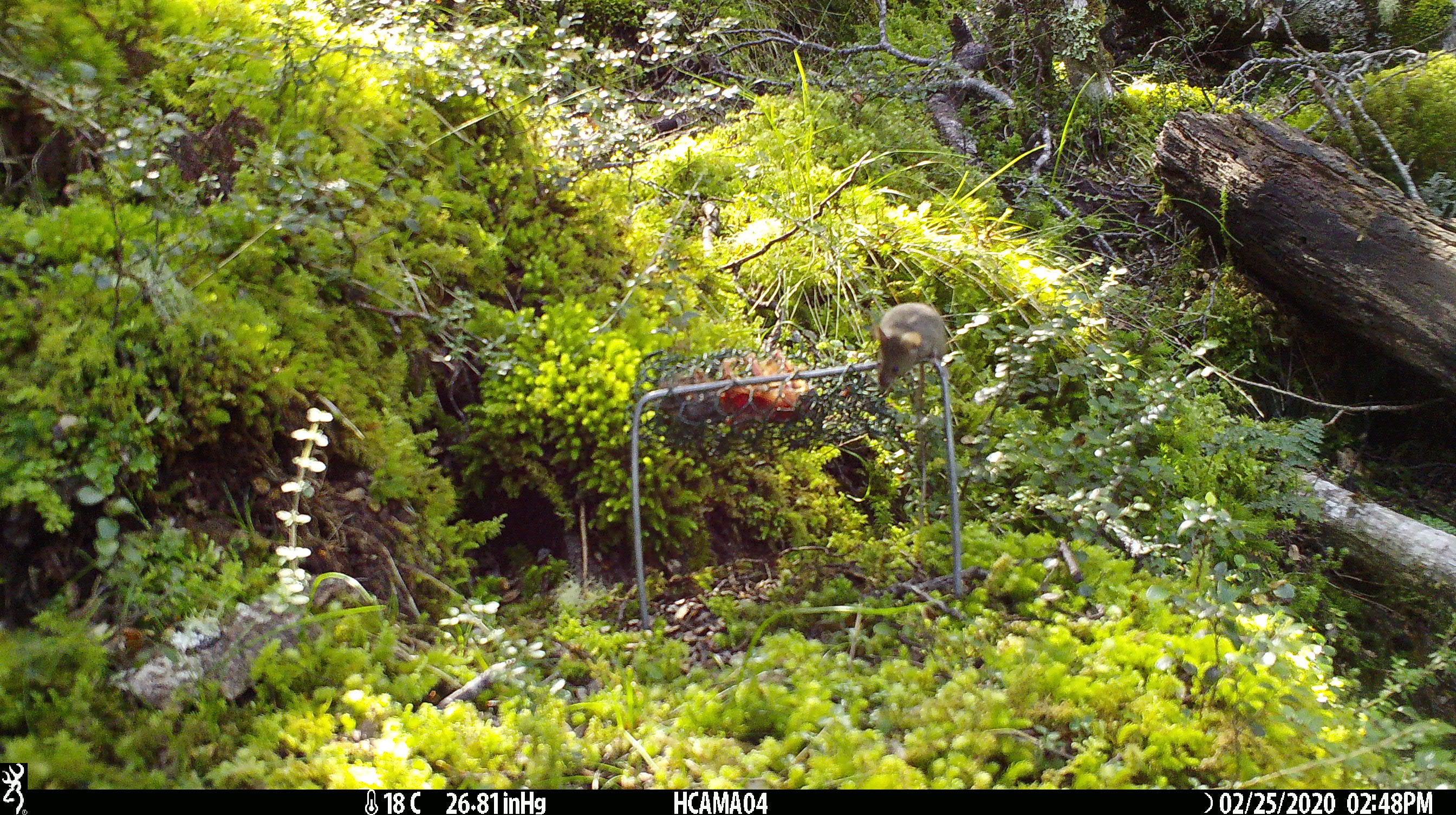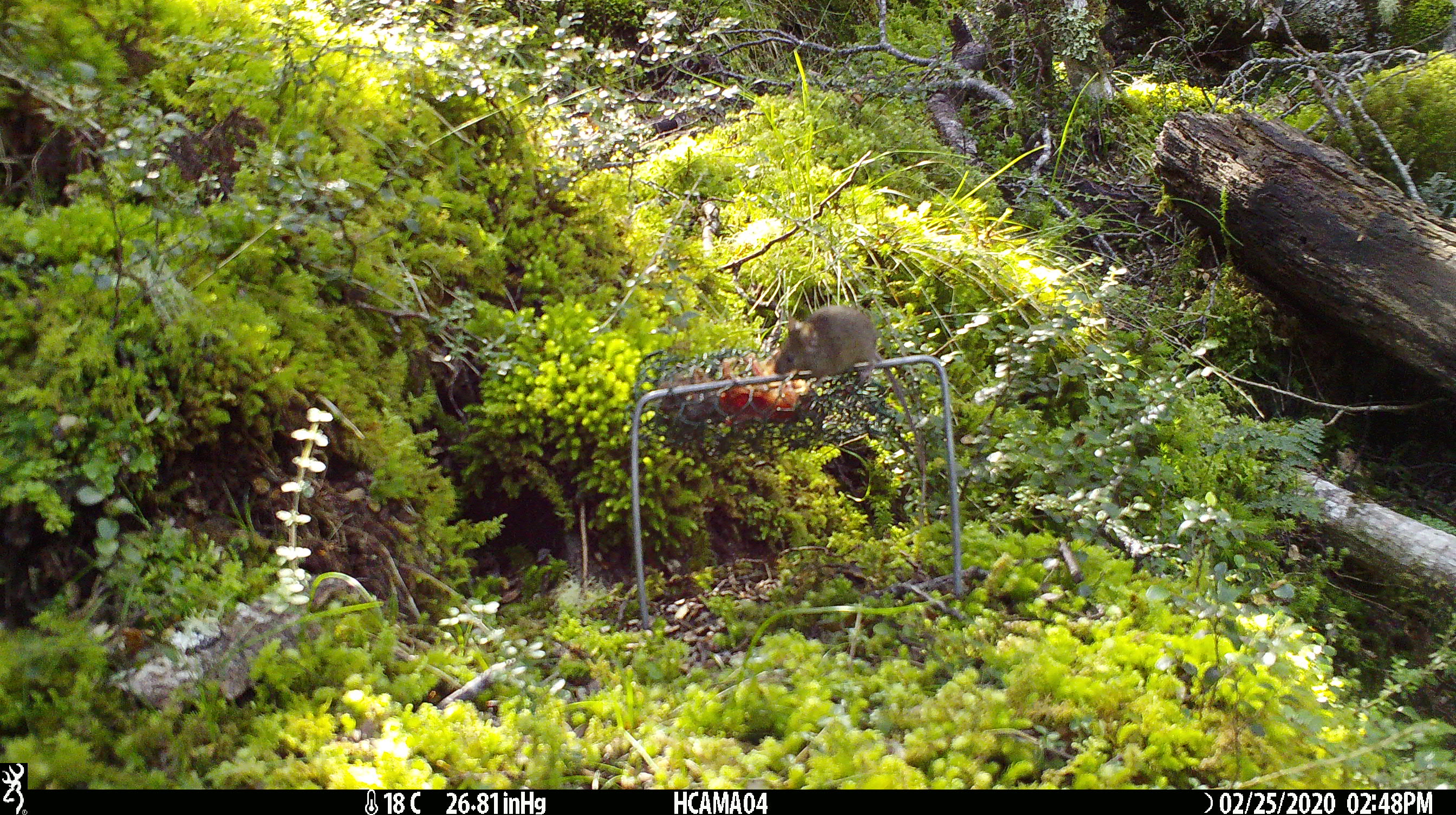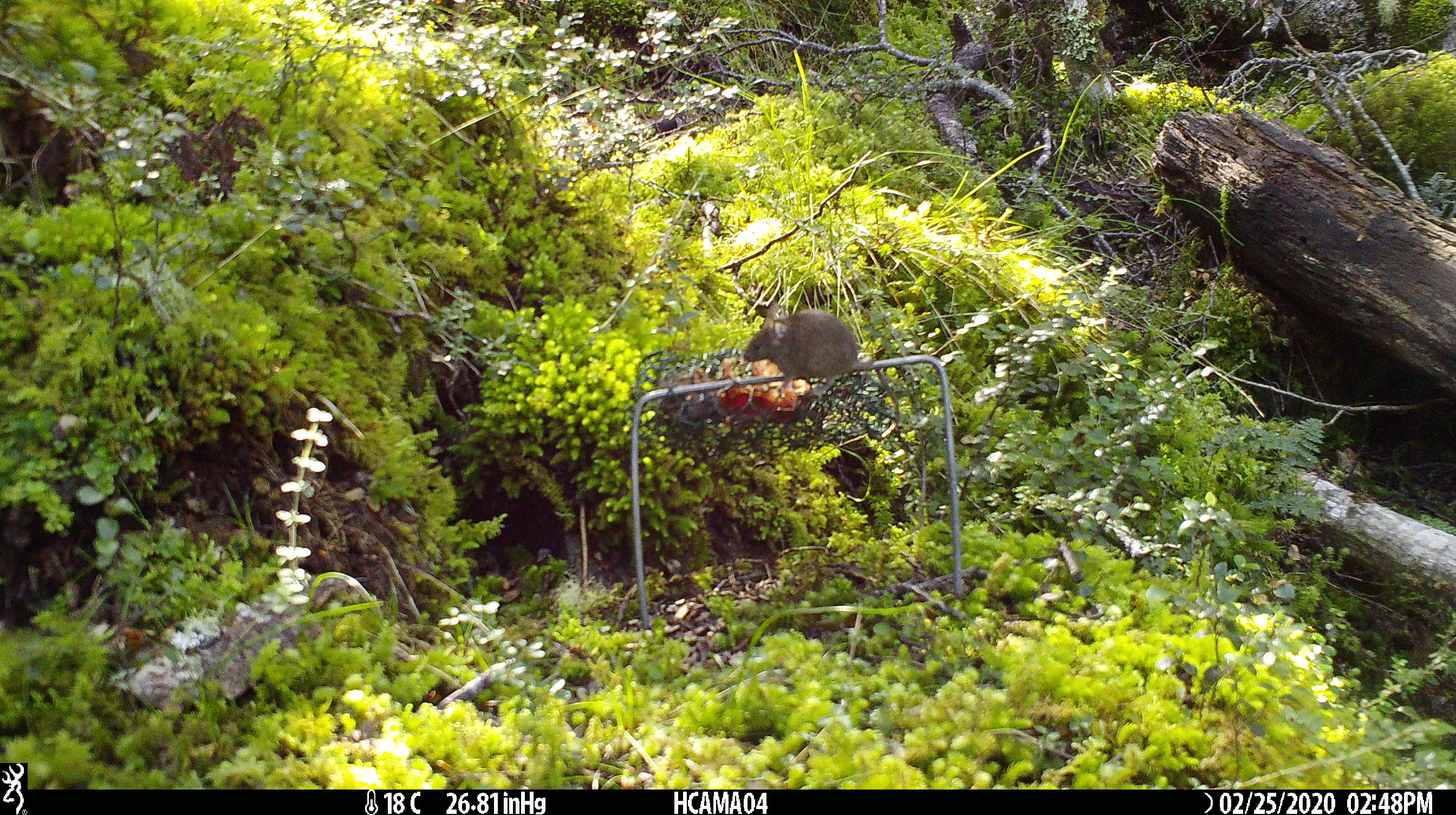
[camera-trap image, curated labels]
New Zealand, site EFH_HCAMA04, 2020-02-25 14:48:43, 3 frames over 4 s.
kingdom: Animalia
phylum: Chordata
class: Mammalia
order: Rodentia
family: Muridae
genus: Mus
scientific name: Mus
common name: mouse